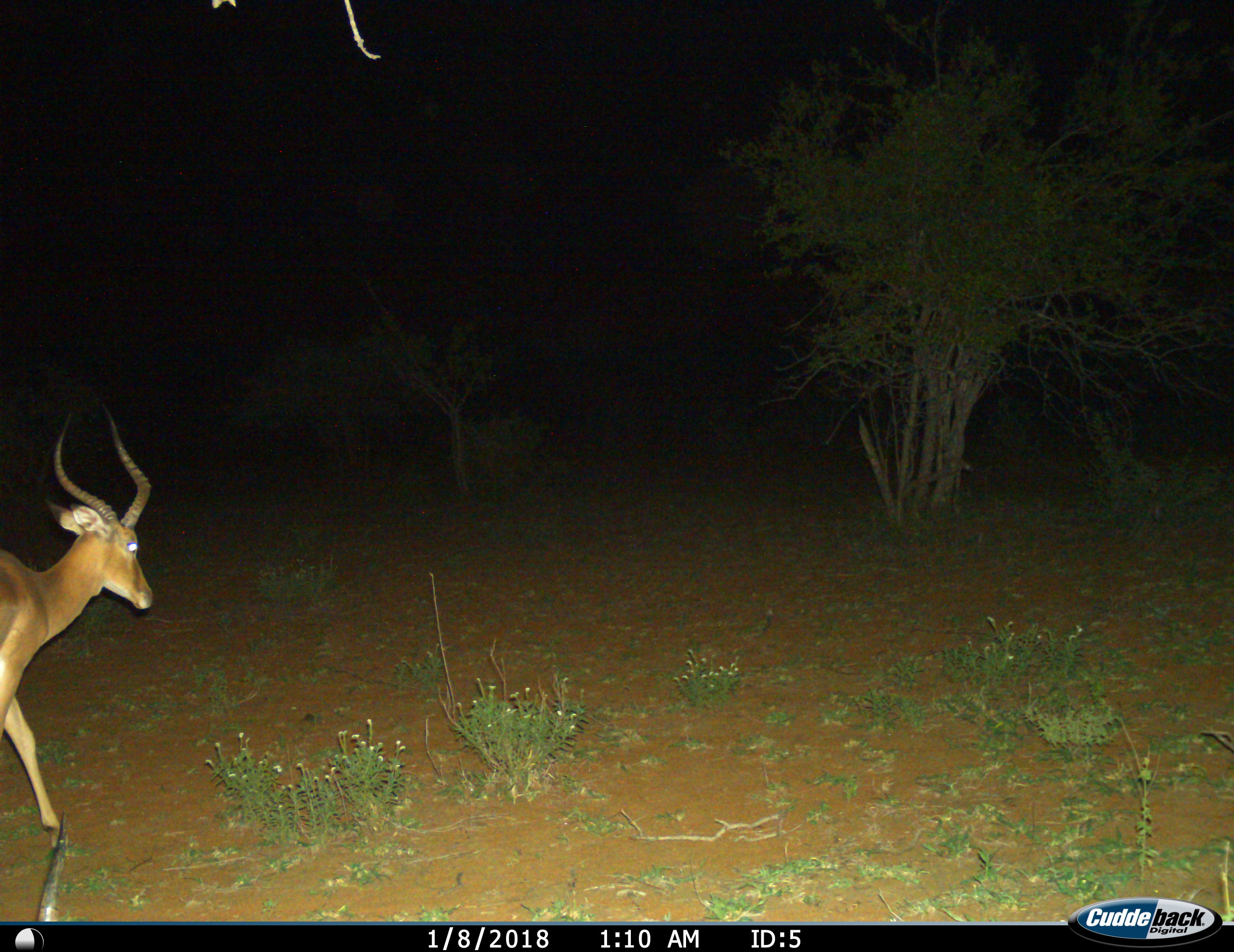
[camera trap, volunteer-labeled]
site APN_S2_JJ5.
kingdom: Animalia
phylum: Chordata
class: Mammalia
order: Artiodactyla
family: Bovidae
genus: Aepyceros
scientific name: Aepyceros melampus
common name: impala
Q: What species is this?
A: Impala (Aepyceros melampus).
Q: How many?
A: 1.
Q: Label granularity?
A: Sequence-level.